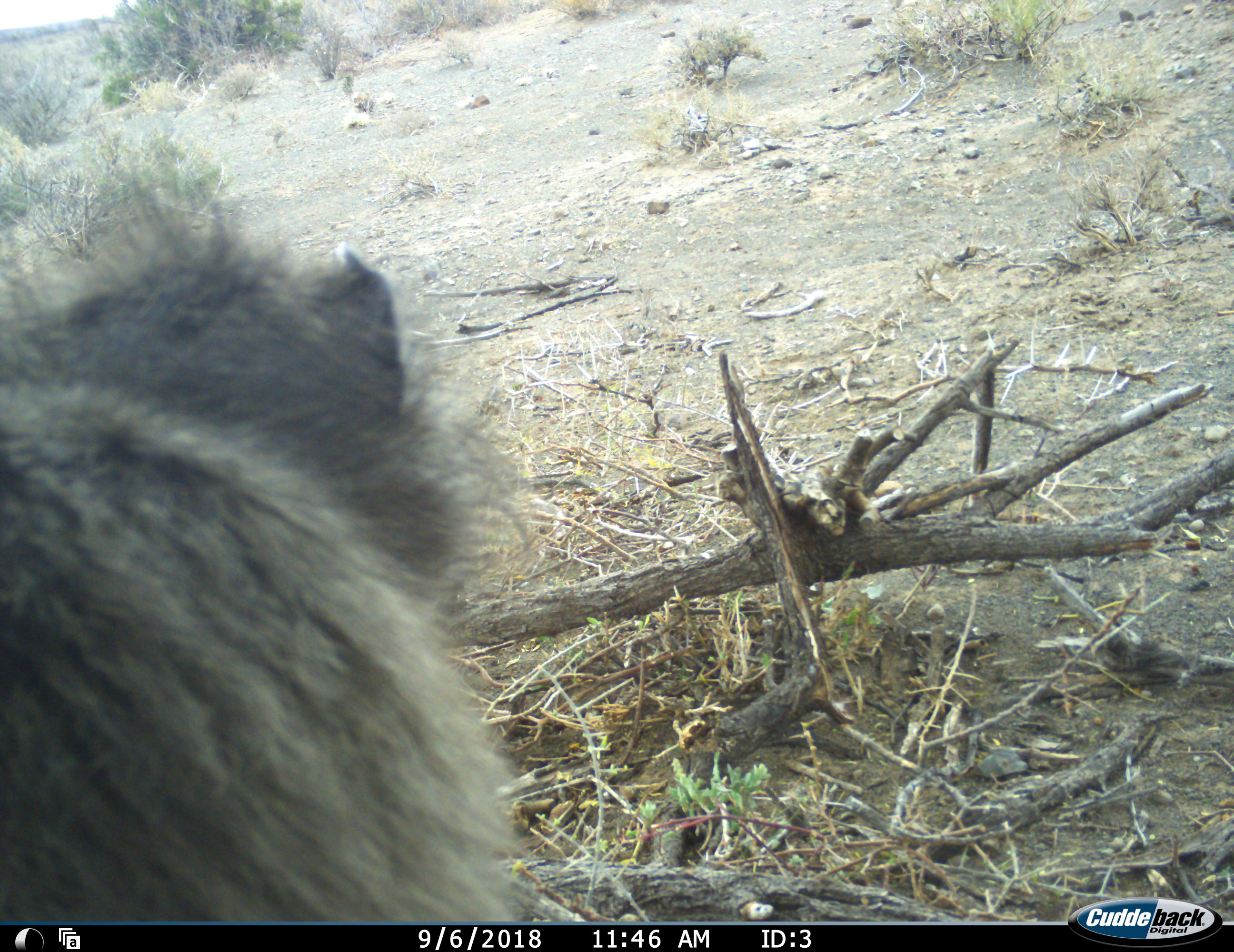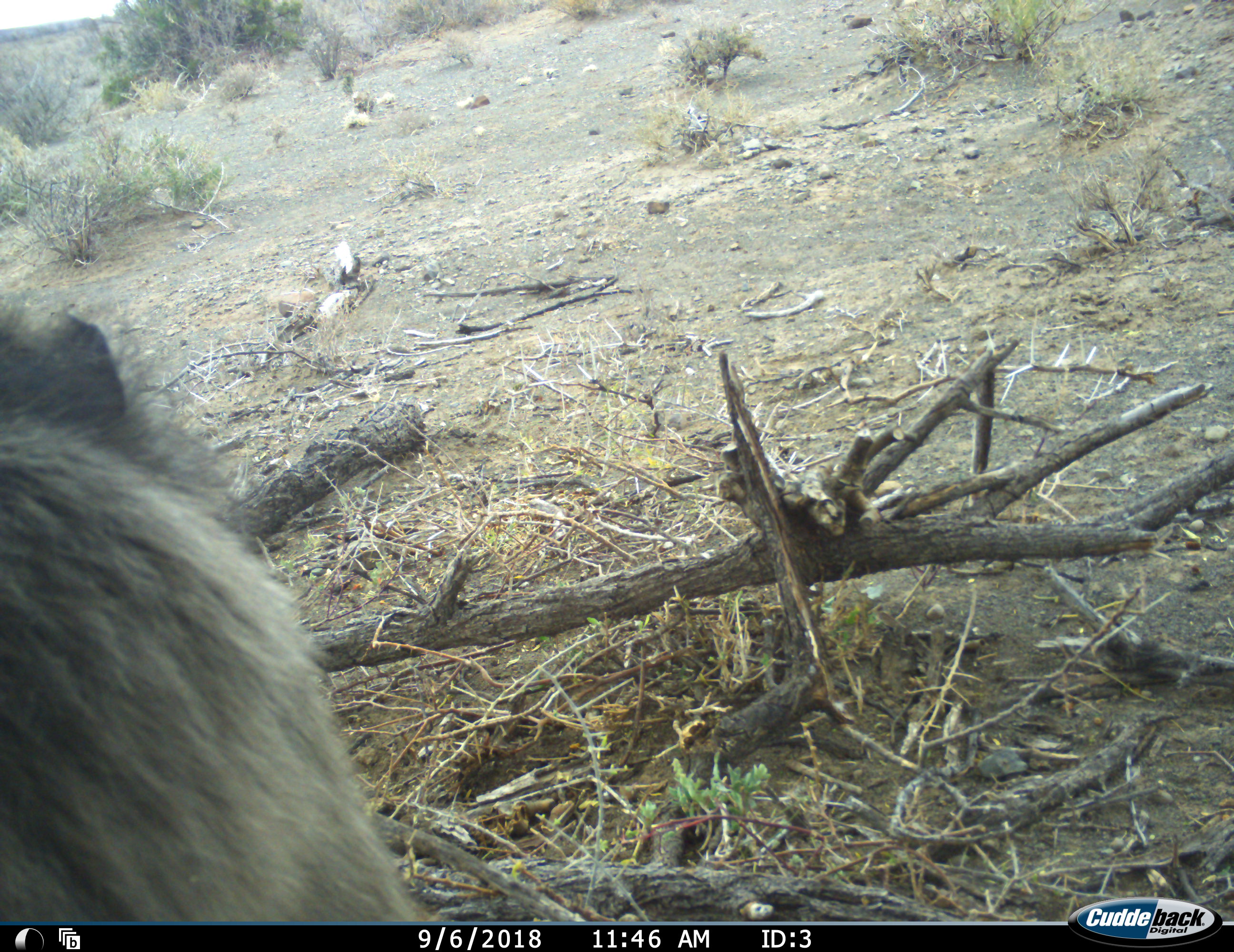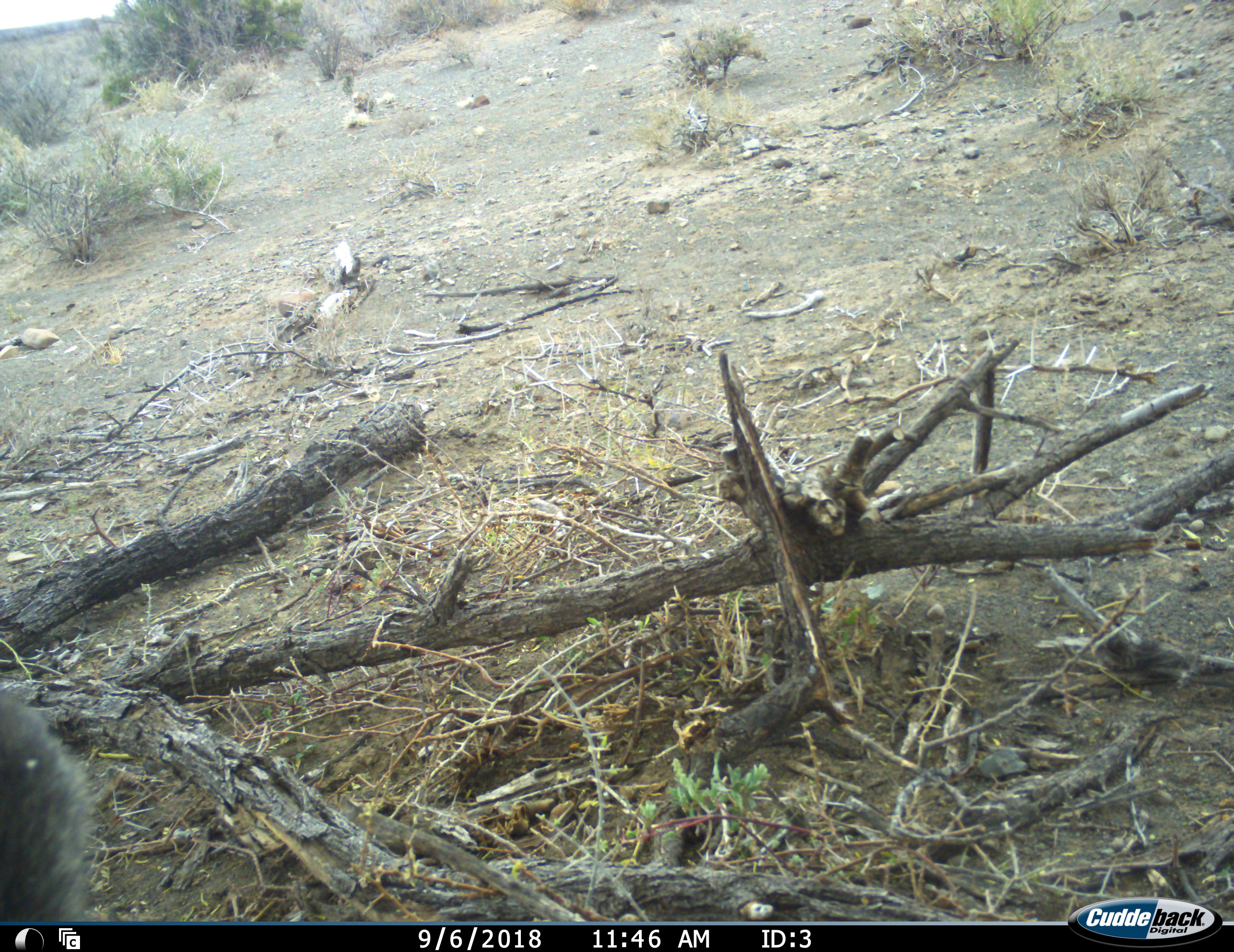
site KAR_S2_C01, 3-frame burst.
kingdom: Animalia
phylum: Chordata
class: Mammalia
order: Primates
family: Cercopithecidae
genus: Papio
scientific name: Papio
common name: baboon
Baboon (Papio), count 1. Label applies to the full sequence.